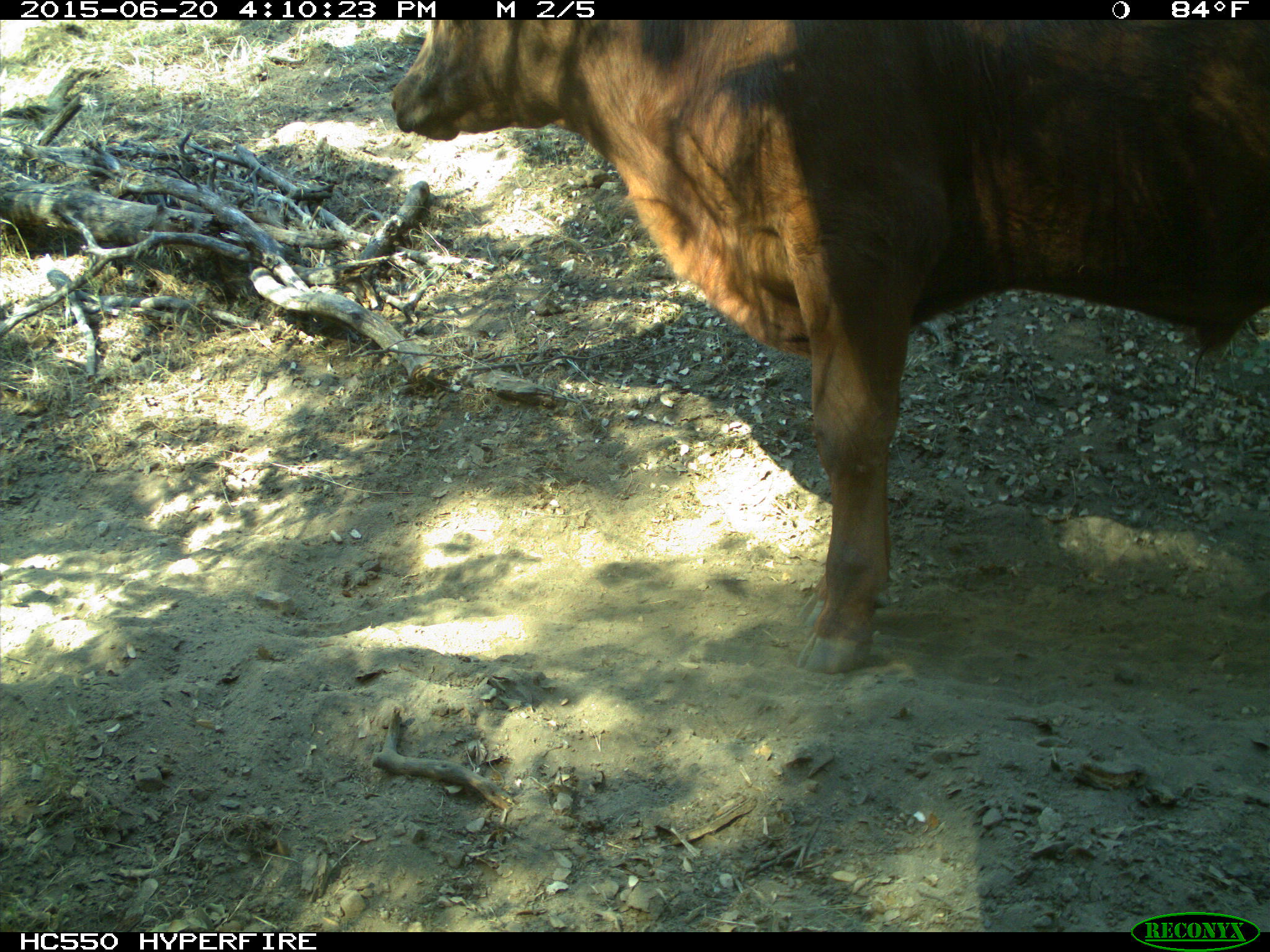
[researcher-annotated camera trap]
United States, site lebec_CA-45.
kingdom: Animalia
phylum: Chordata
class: Mammalia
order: Artiodactyla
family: Bovidae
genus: Bos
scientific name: Bos taurus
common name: domestic cow